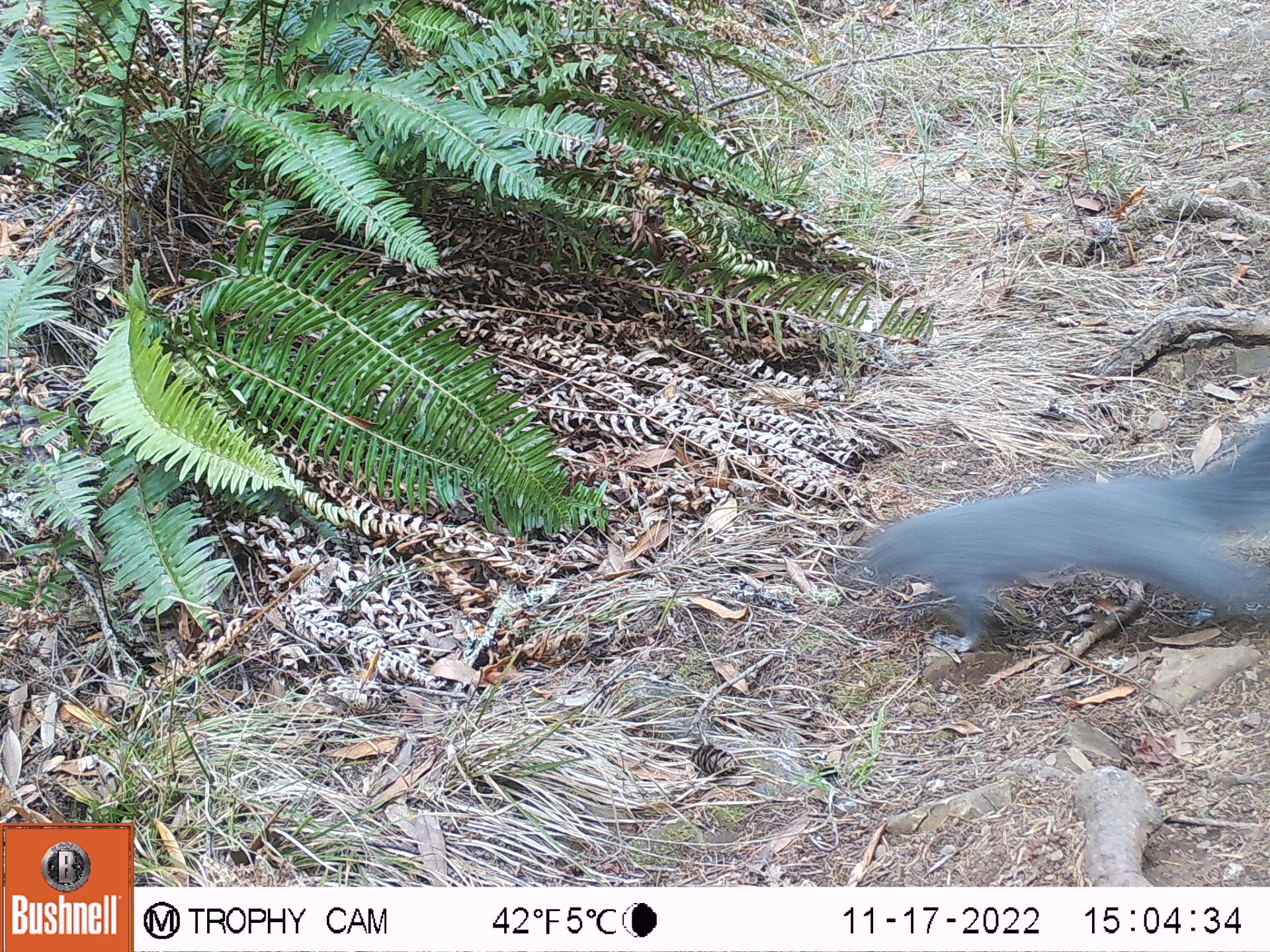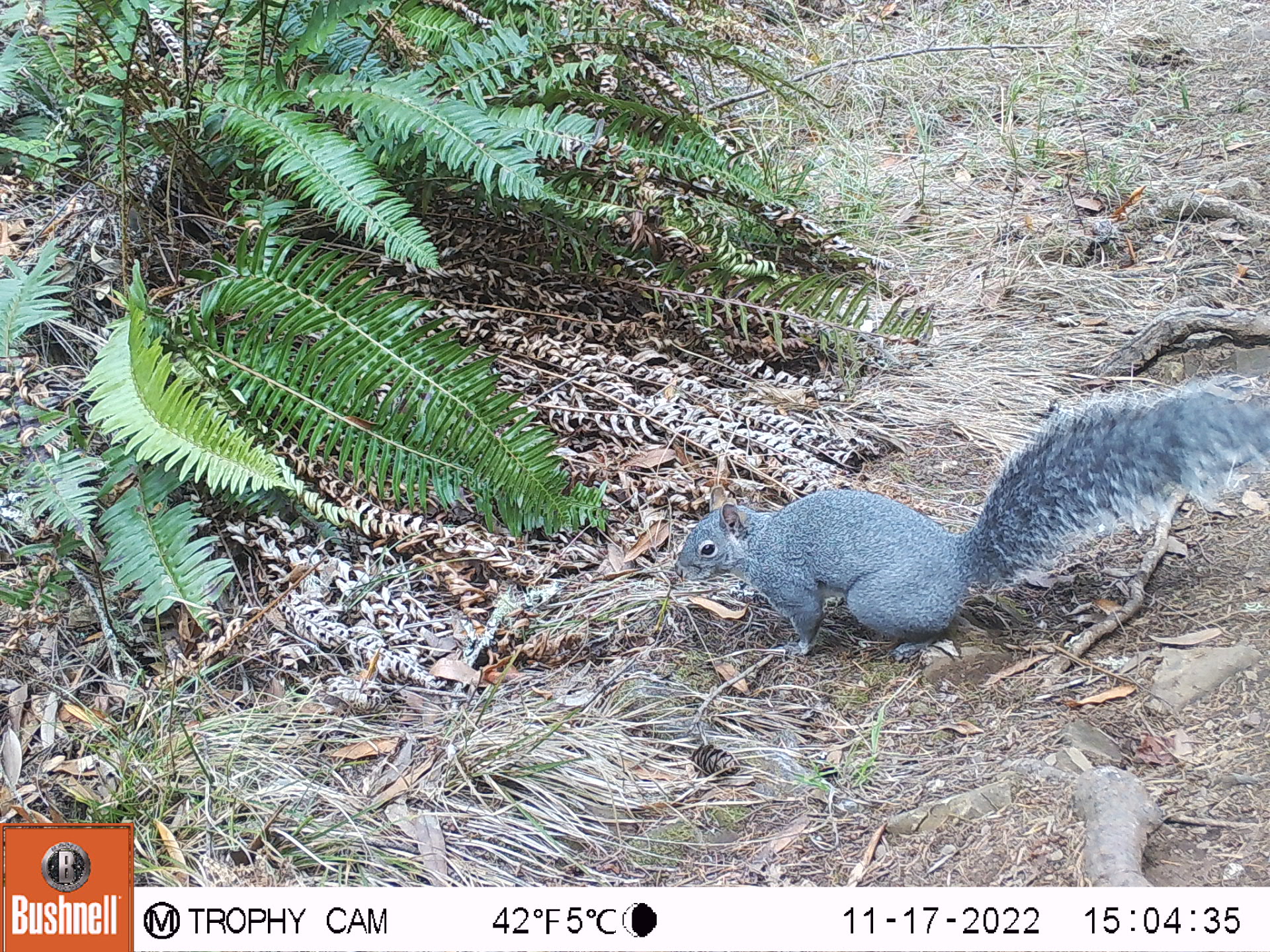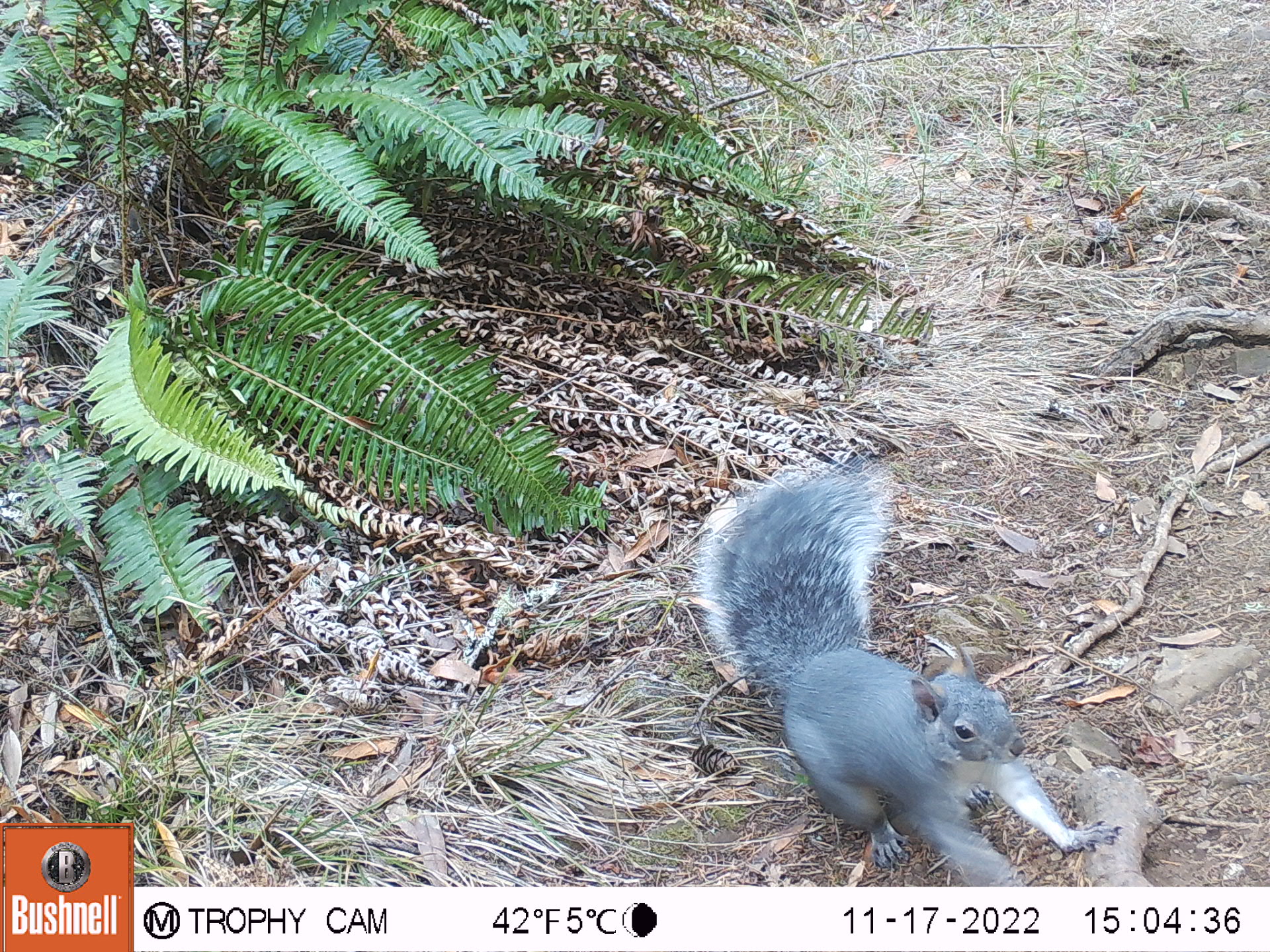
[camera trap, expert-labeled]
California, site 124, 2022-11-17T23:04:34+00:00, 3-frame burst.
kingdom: Animalia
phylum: Chordata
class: Mammalia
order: Rodentia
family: Sciuridae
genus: Sciurus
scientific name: Sciurus griseus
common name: western gray squirrel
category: western grey squirrel